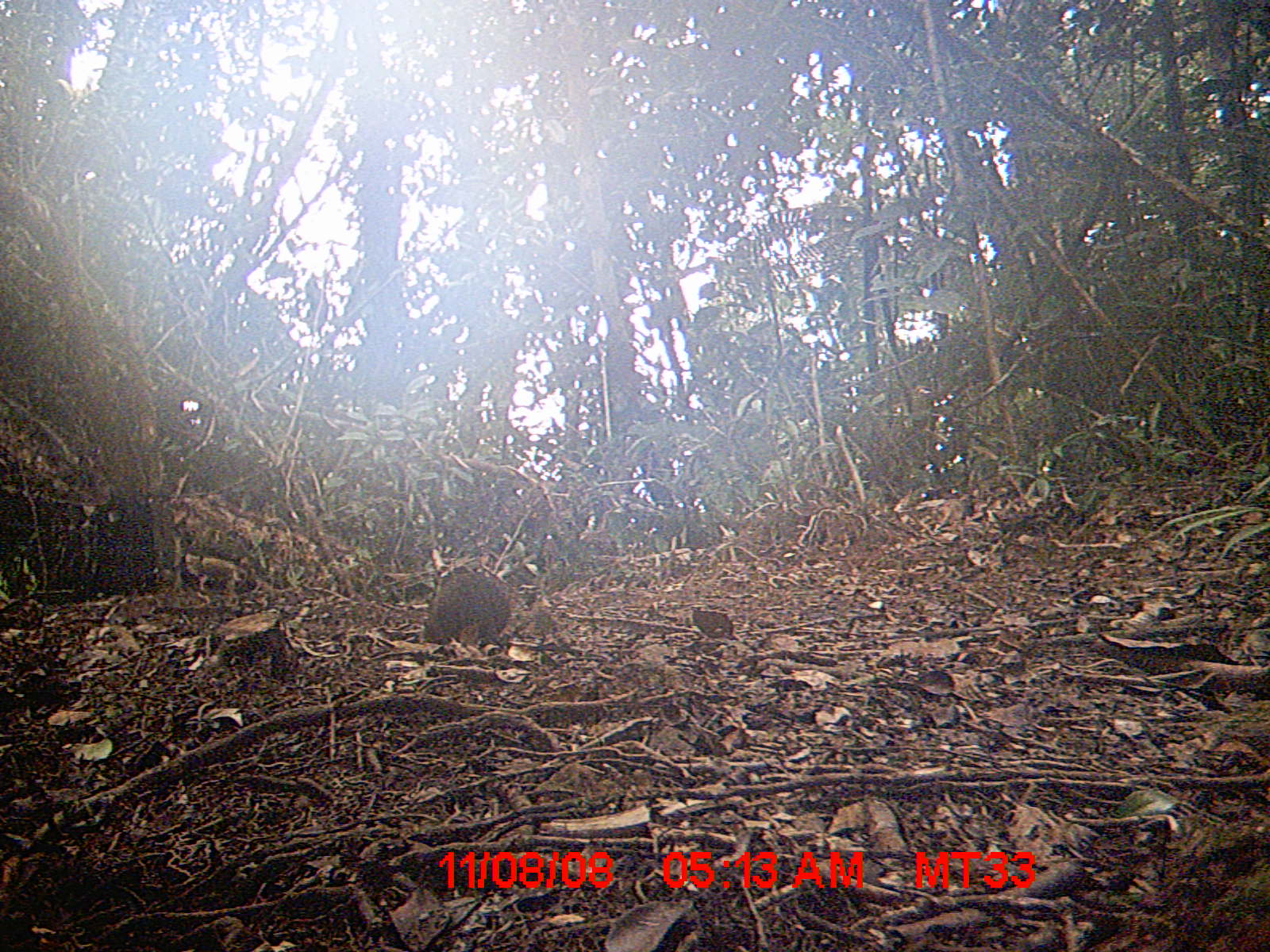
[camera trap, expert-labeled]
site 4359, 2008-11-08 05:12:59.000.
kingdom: Animalia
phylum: Chordata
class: Mammalia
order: Rodentia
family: Nesomyidae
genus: Nesomys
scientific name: Nesomys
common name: nesomys rodents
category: nesomys sp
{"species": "nesomys sp (nesomys rodents) (Nesomys)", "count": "1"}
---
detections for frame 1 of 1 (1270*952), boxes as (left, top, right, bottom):
nesomys sp: (417, 564, 516, 650)